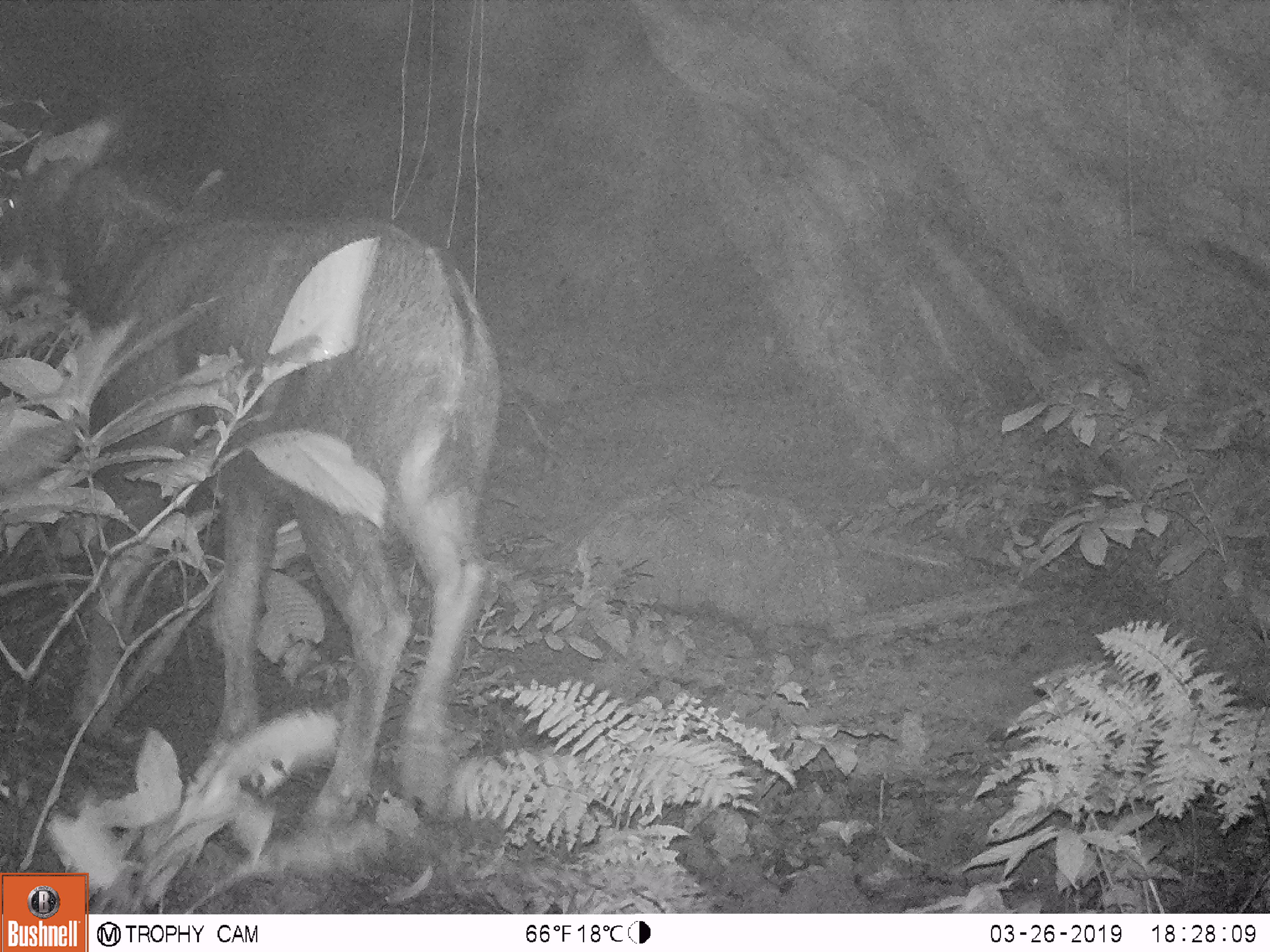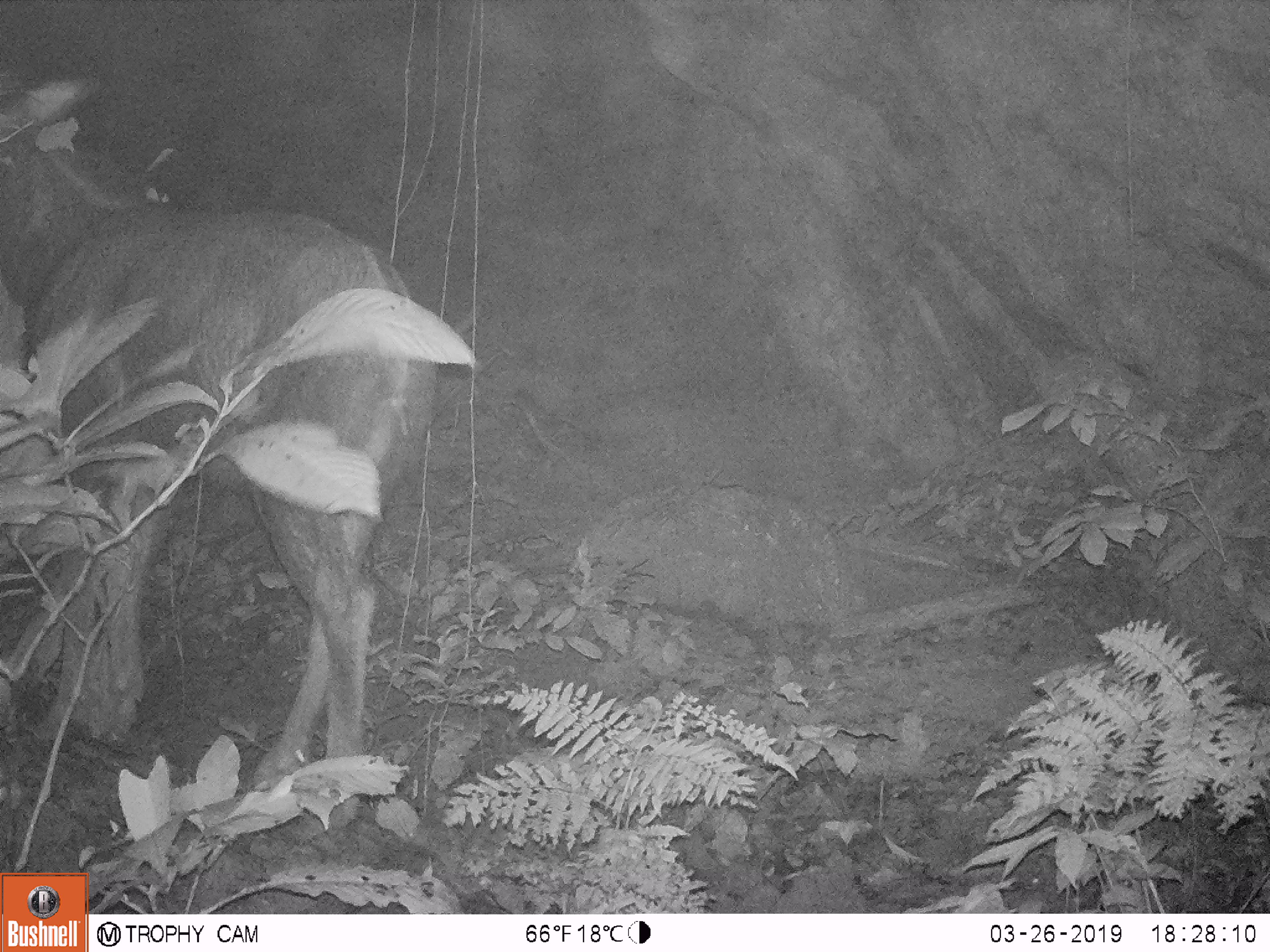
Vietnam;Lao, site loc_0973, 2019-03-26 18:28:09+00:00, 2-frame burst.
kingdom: Animalia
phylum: Chordata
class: Mammalia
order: Artiodactyla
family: Bovidae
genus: Capricornis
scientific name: Capricornis sumatraensis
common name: chinese serow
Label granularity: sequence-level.